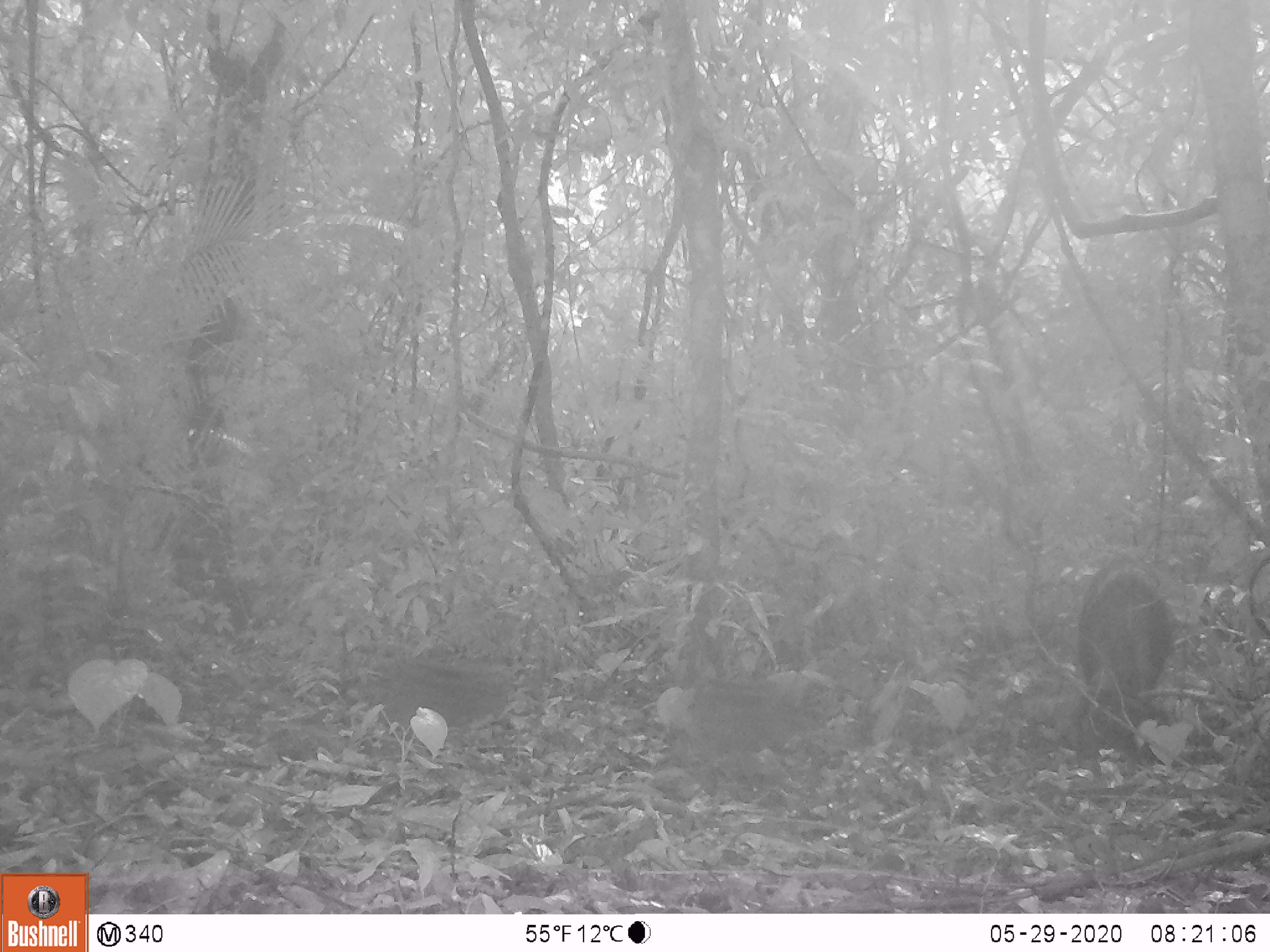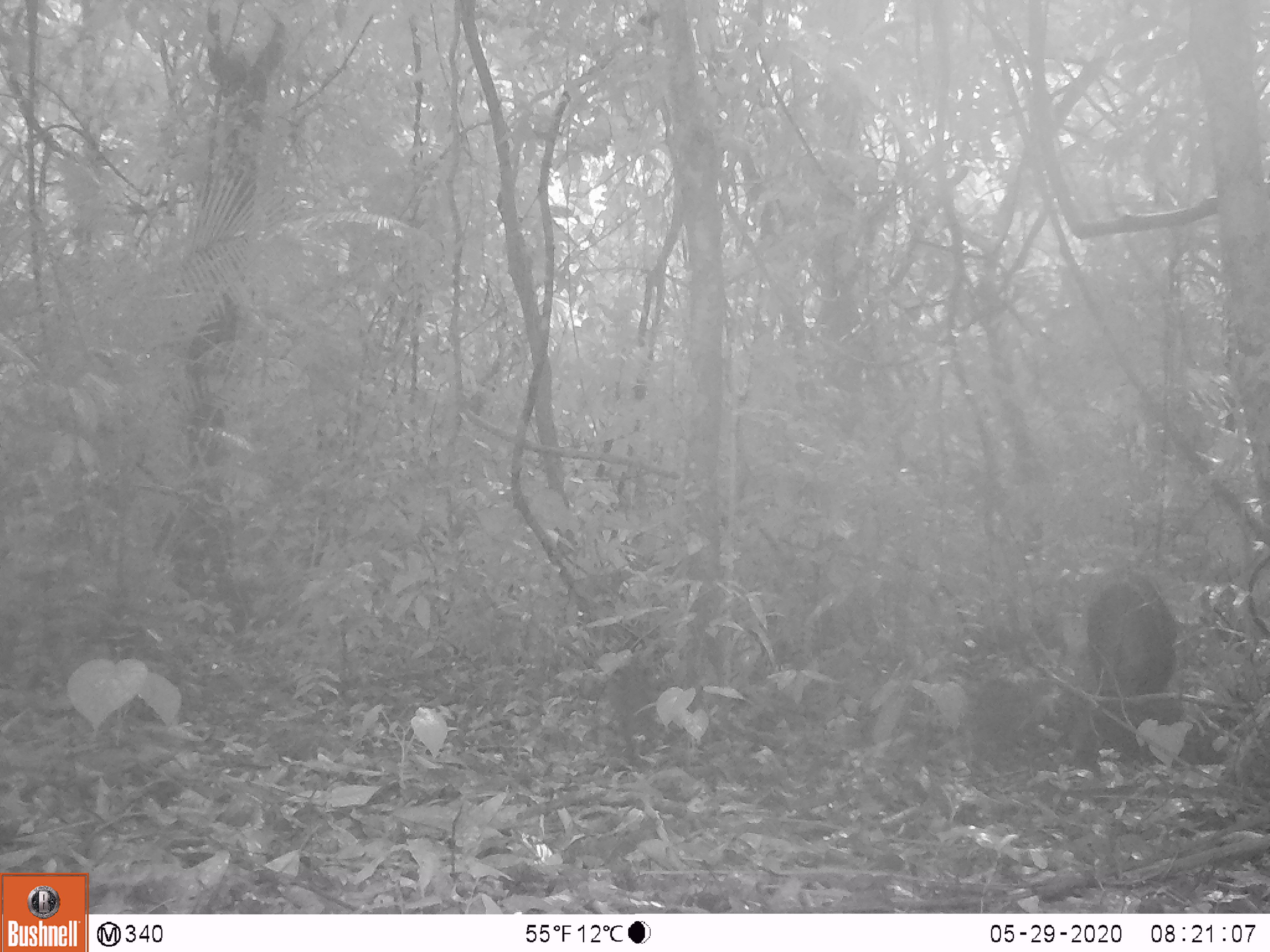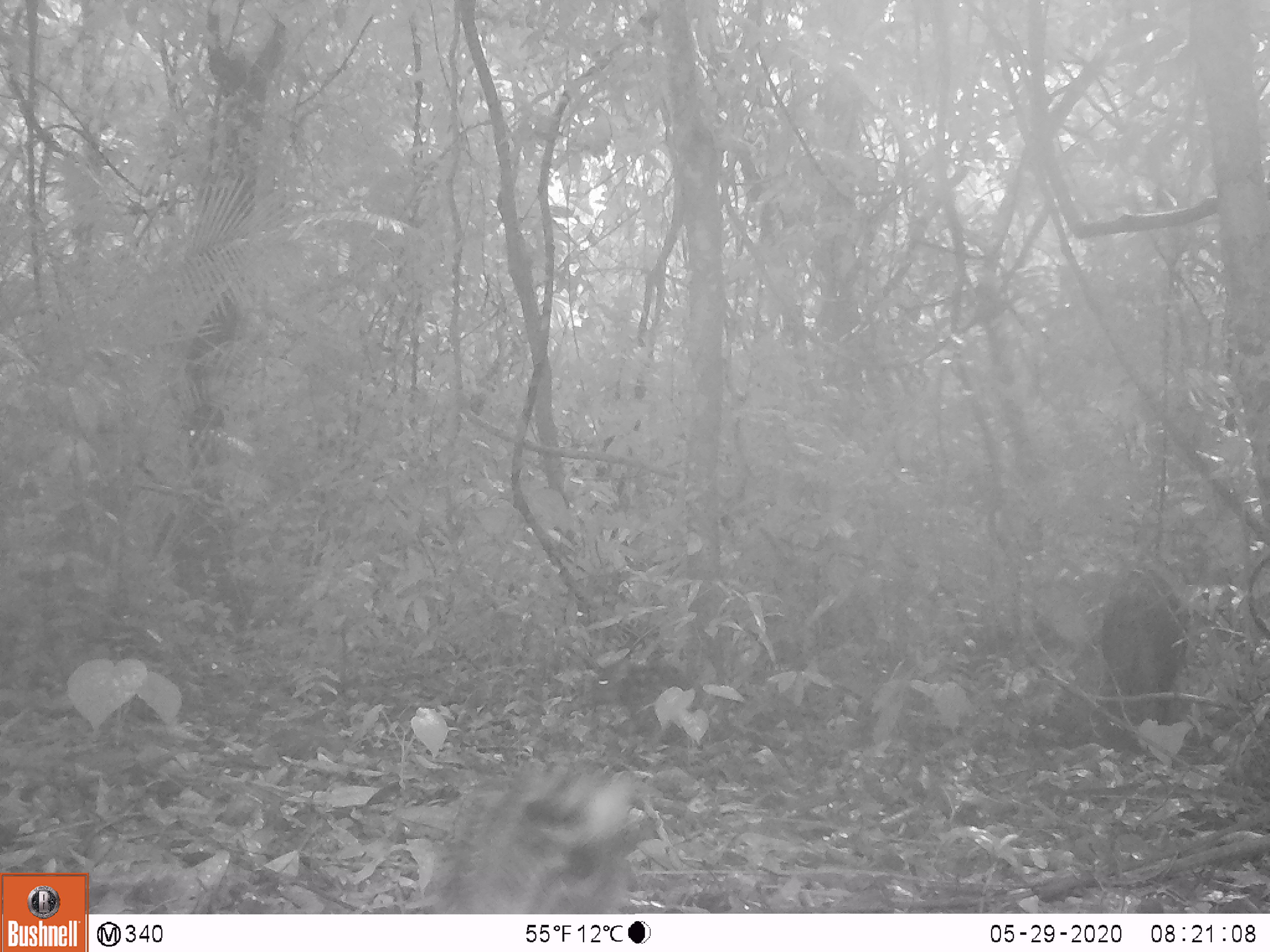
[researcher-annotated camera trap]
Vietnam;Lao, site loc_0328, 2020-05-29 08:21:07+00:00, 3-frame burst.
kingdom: Animalia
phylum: Chordata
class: Mammalia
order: Artiodactyla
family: Suidae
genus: Sus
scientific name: Sus scrofa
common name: eurasian wild pig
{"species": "eurasian wild pig (Sus scrofa)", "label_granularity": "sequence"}